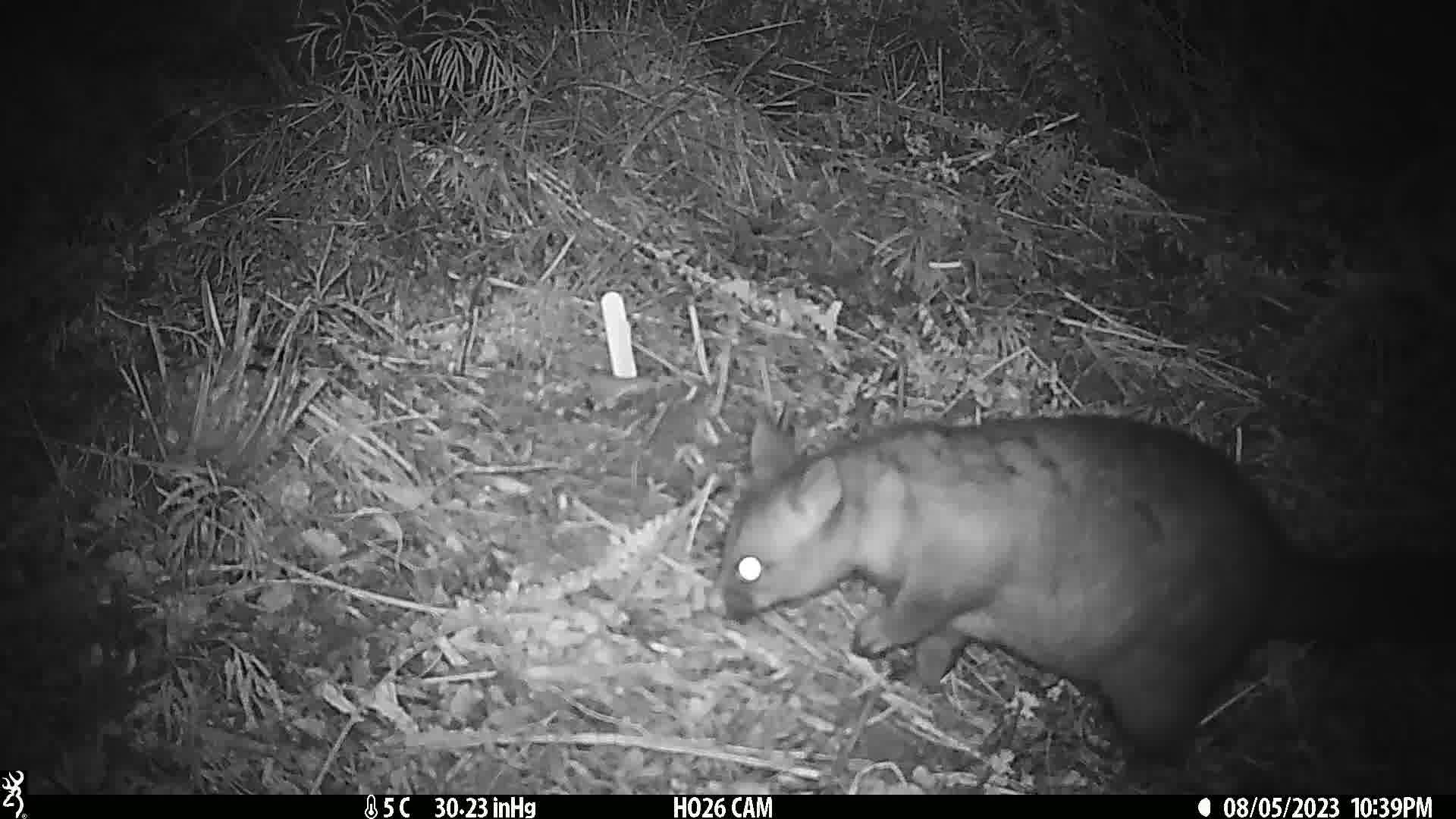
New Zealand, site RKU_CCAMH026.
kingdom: Animalia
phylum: Chordata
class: Mammalia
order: Diprotodontia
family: Phalangeridae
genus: Trichosurus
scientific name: Trichosurus vulpecula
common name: common brushtail possum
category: possum